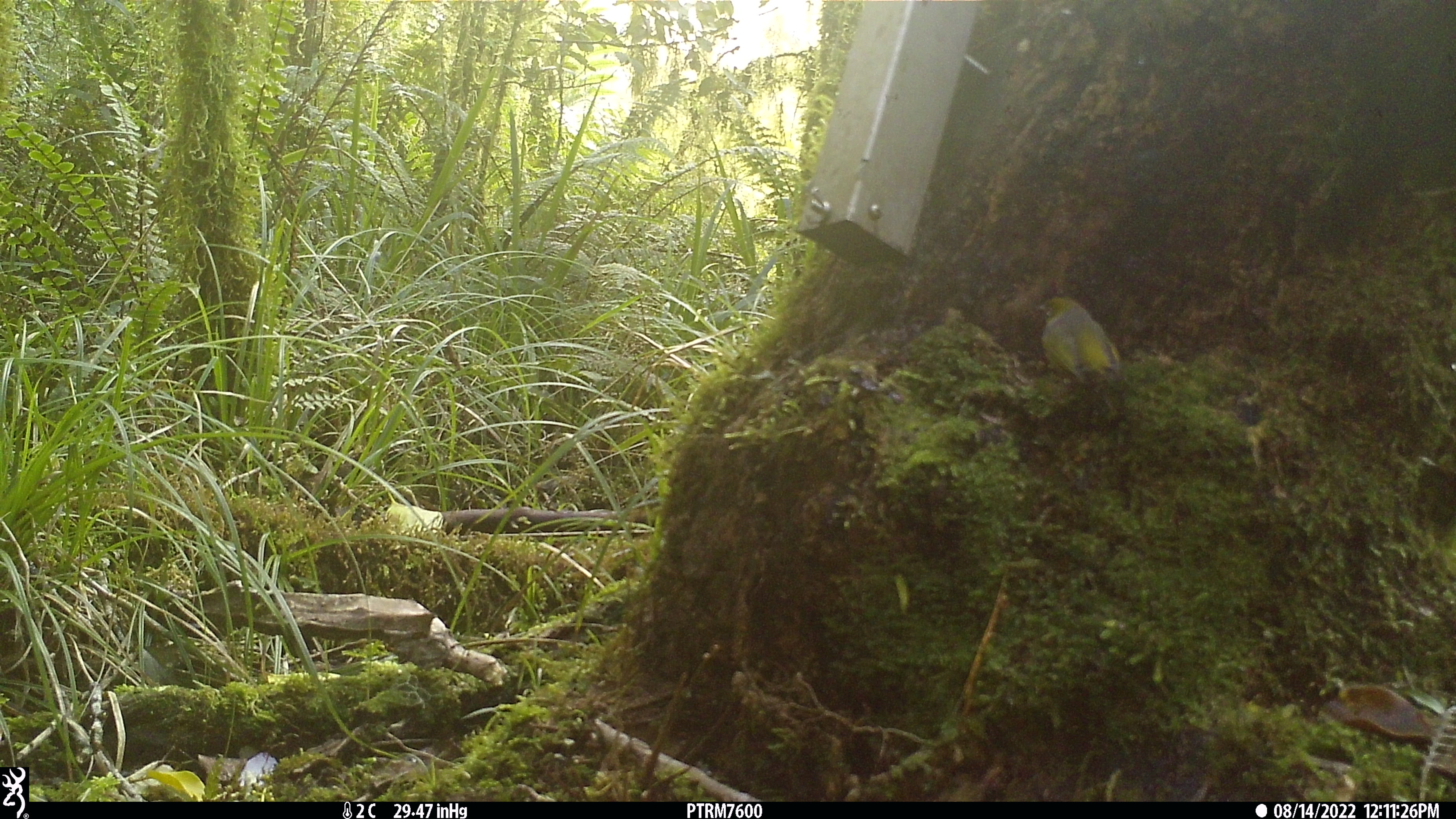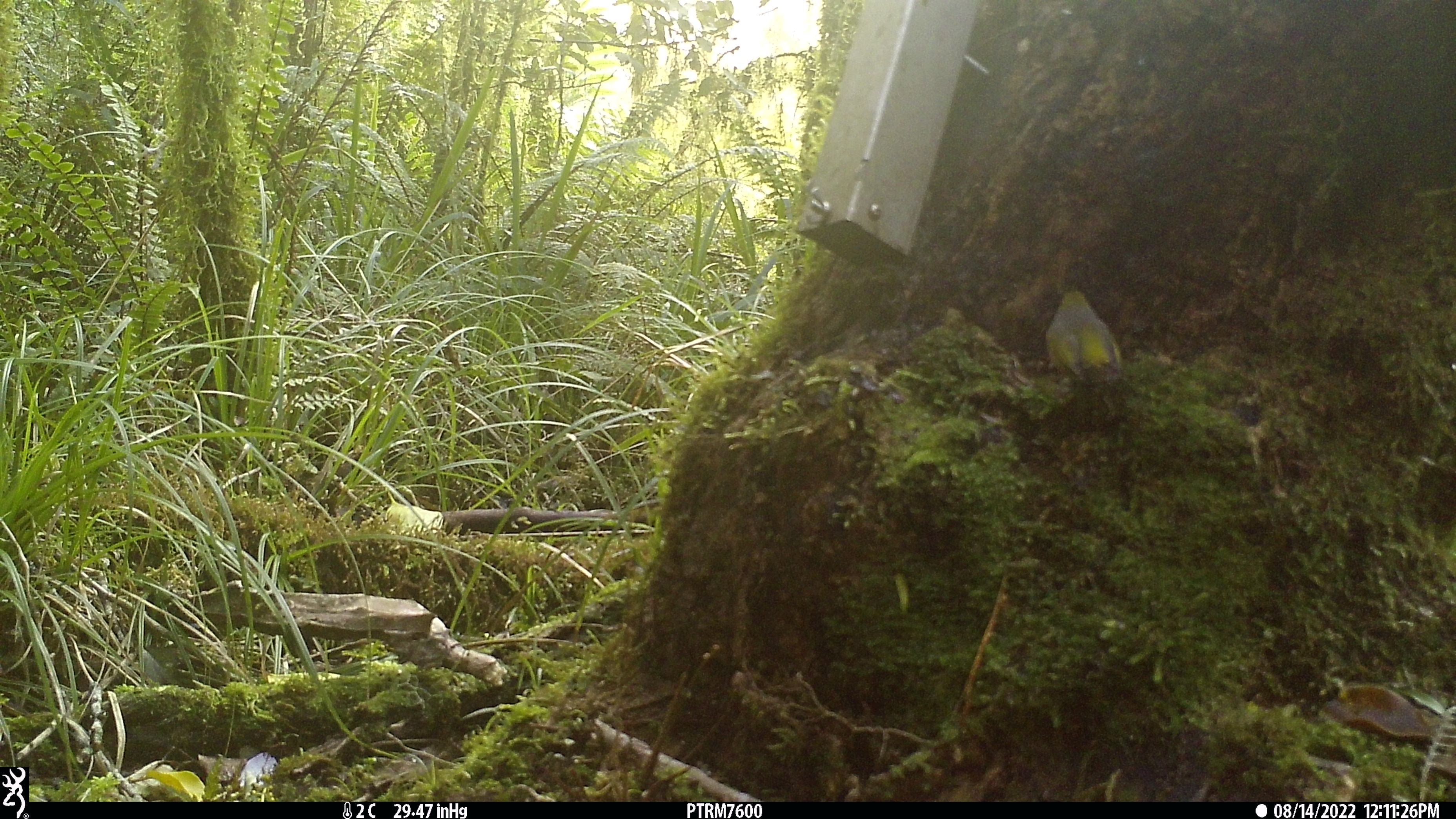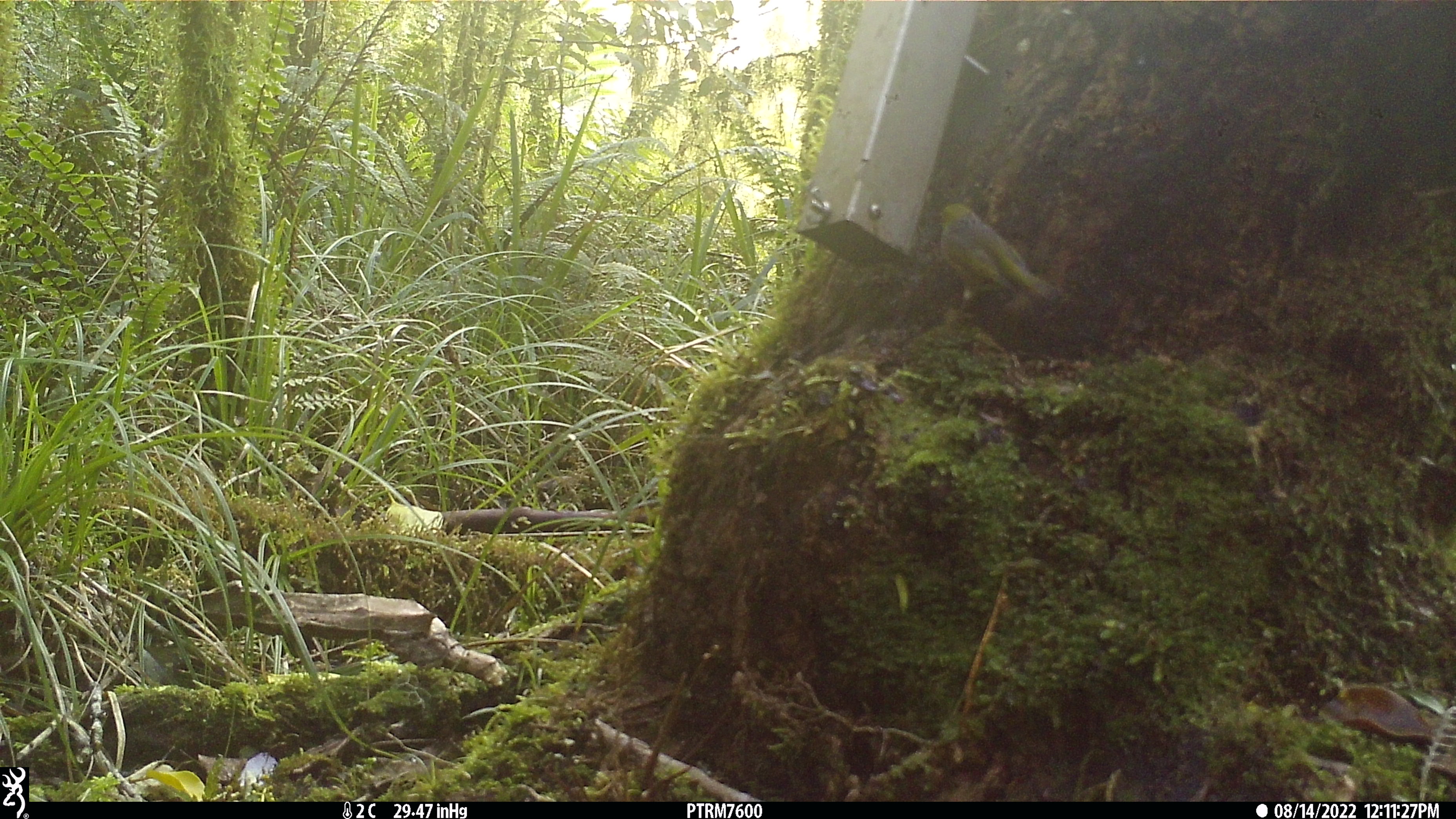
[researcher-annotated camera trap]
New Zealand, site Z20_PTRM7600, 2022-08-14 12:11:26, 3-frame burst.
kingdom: Animalia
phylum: Chordata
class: Aves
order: Passeriformes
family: Zosteropidae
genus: Zosterops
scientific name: Zosterops lateralis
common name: silvereye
Silvereye (Zosterops lateralis).